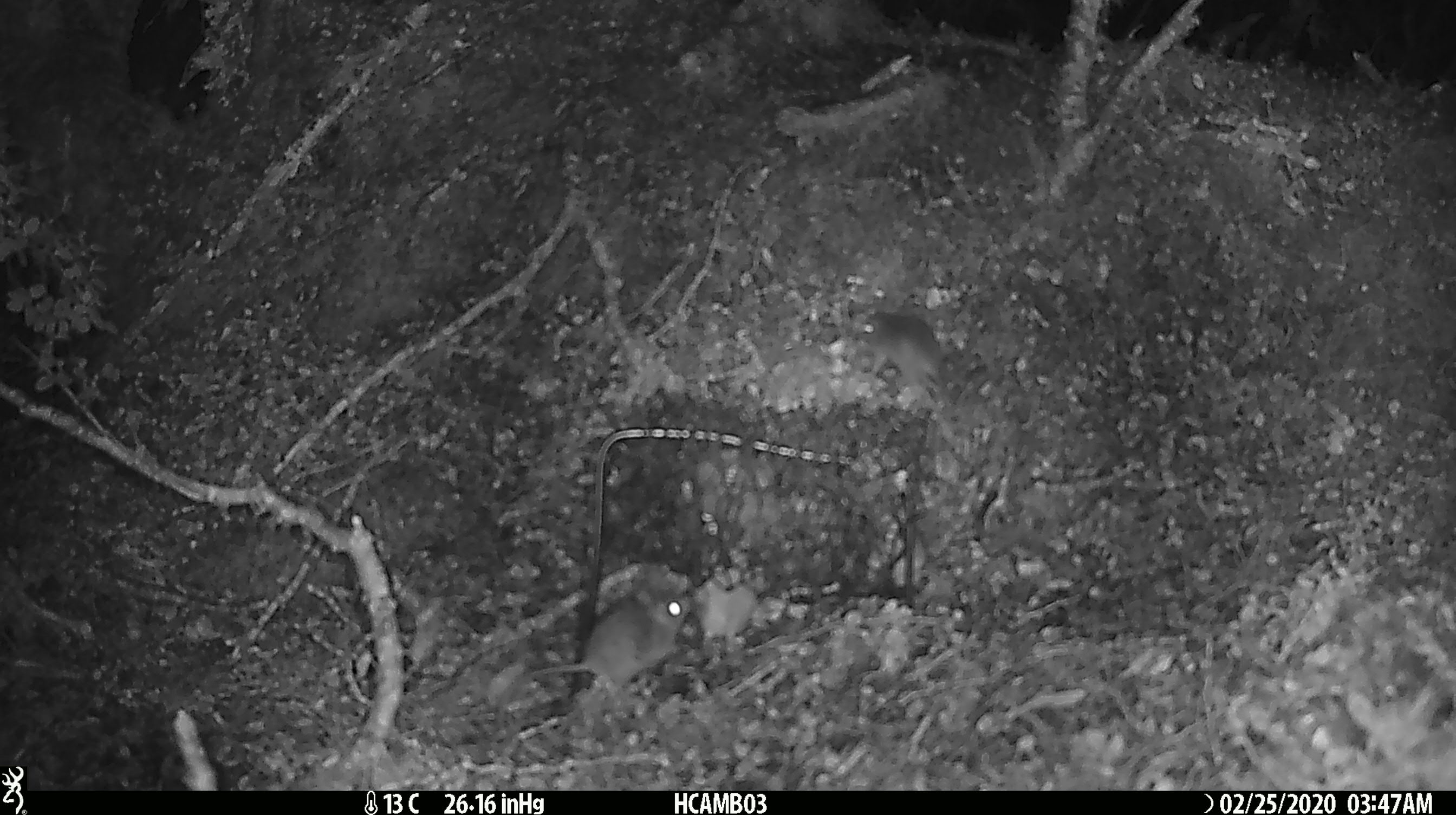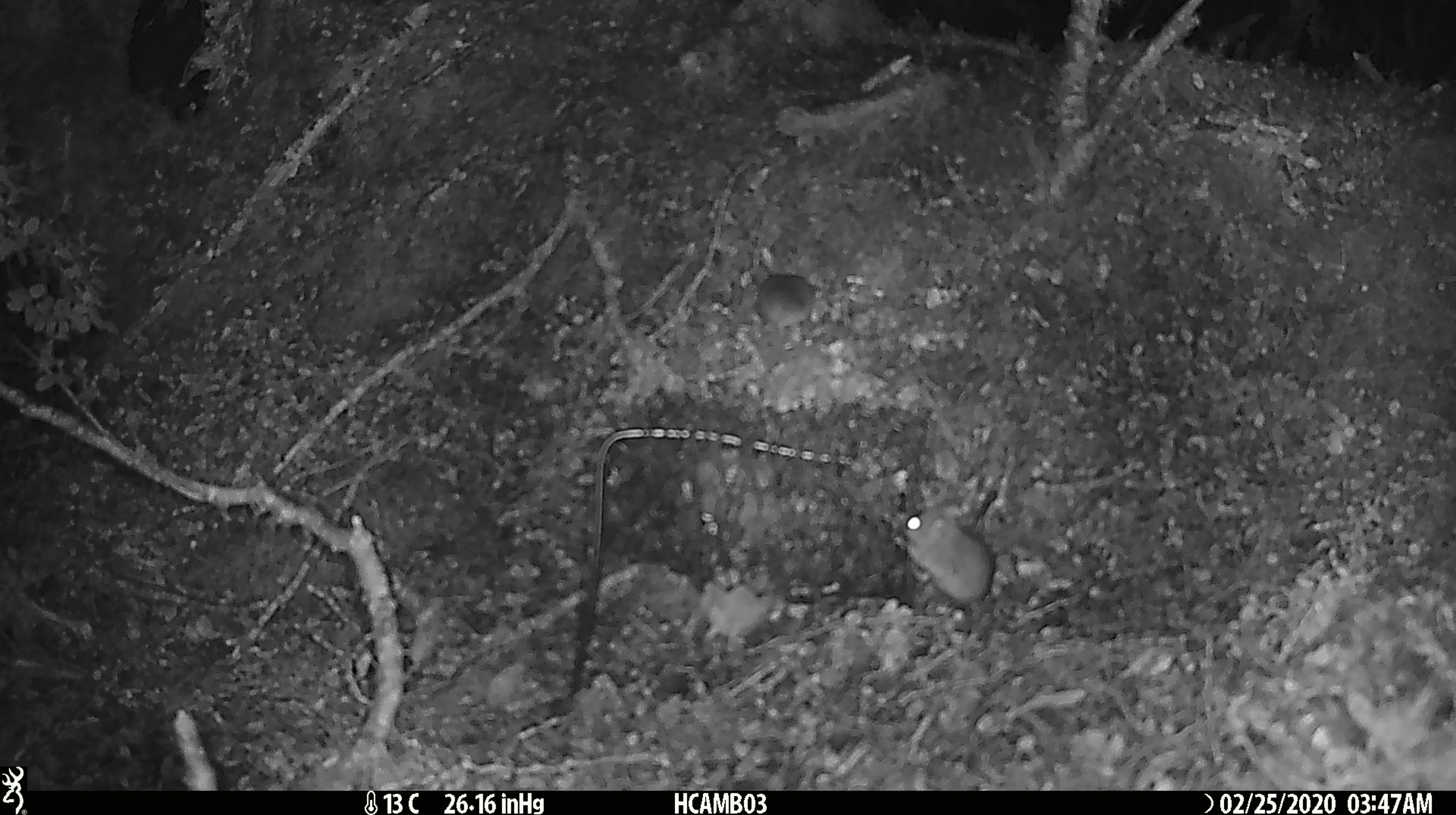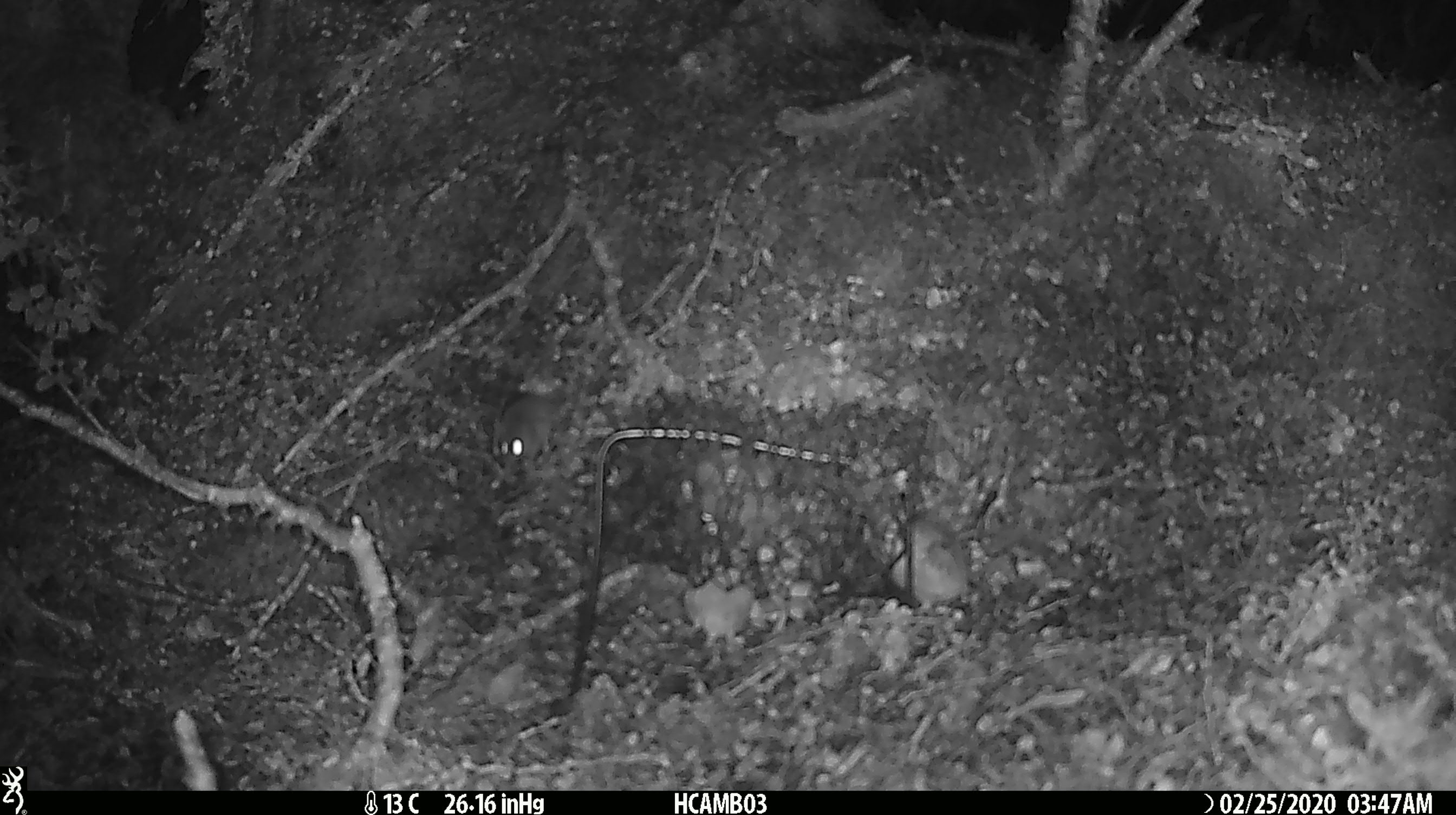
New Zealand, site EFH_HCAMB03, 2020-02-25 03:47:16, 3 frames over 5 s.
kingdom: Animalia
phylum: Chordata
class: Mammalia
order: Rodentia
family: Muridae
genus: Mus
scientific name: Mus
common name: mouse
Mouse (Mus).